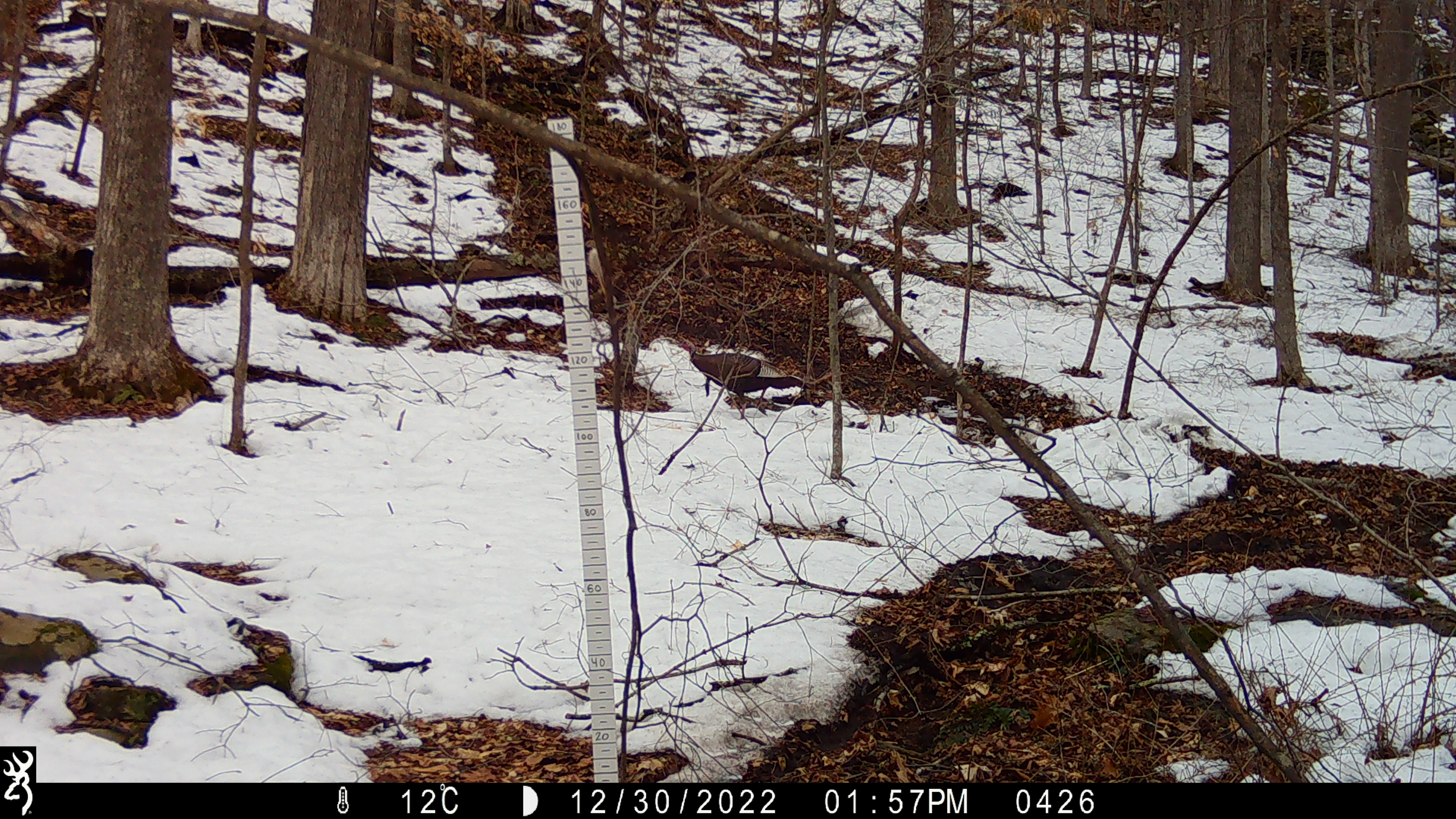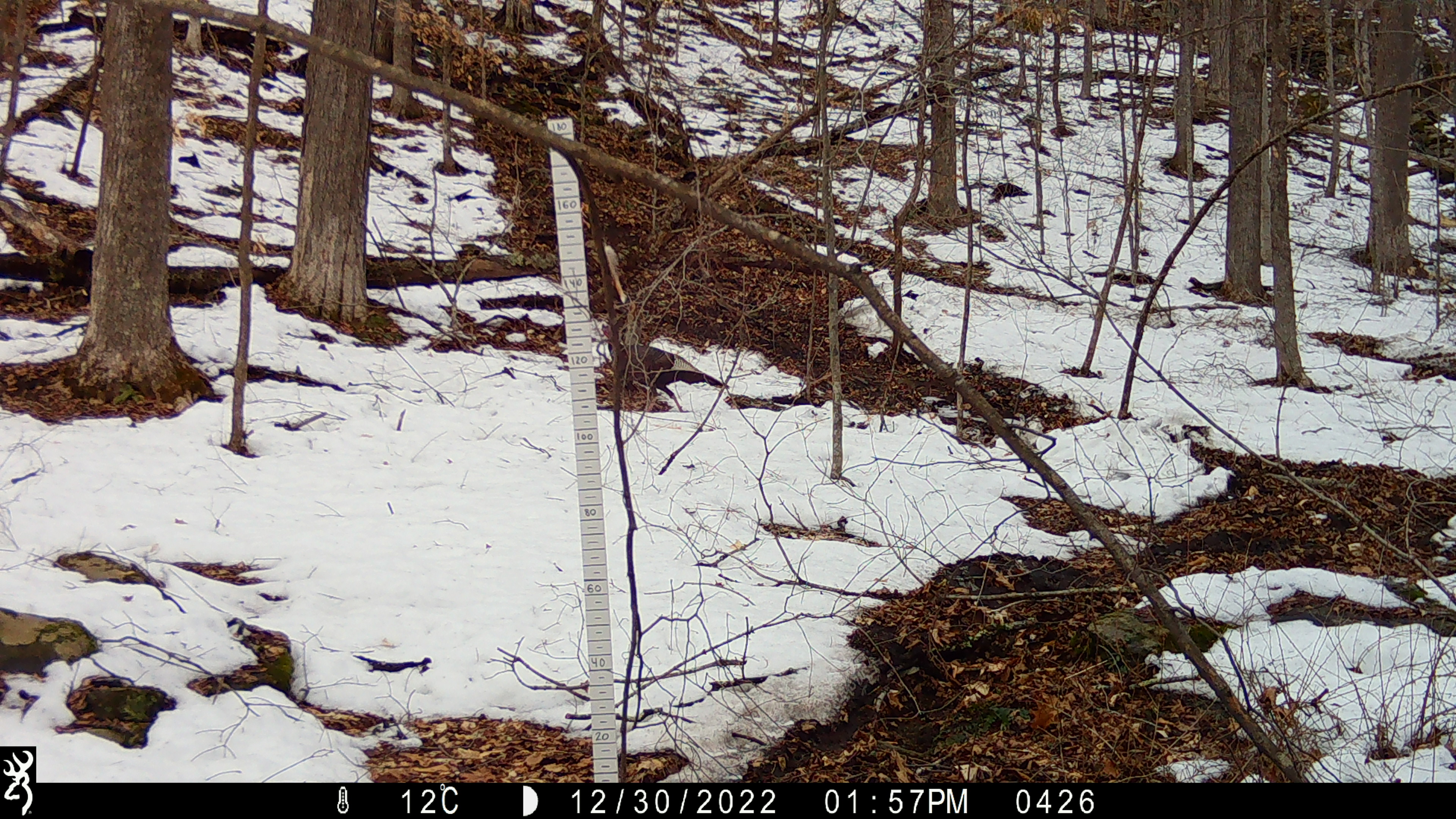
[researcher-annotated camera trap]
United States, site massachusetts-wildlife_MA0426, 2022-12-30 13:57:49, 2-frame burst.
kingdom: Animalia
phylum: Chordata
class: Aves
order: Galliformes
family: Phasianidae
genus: Meleagris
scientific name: Meleagris gallopavo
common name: wild turkey